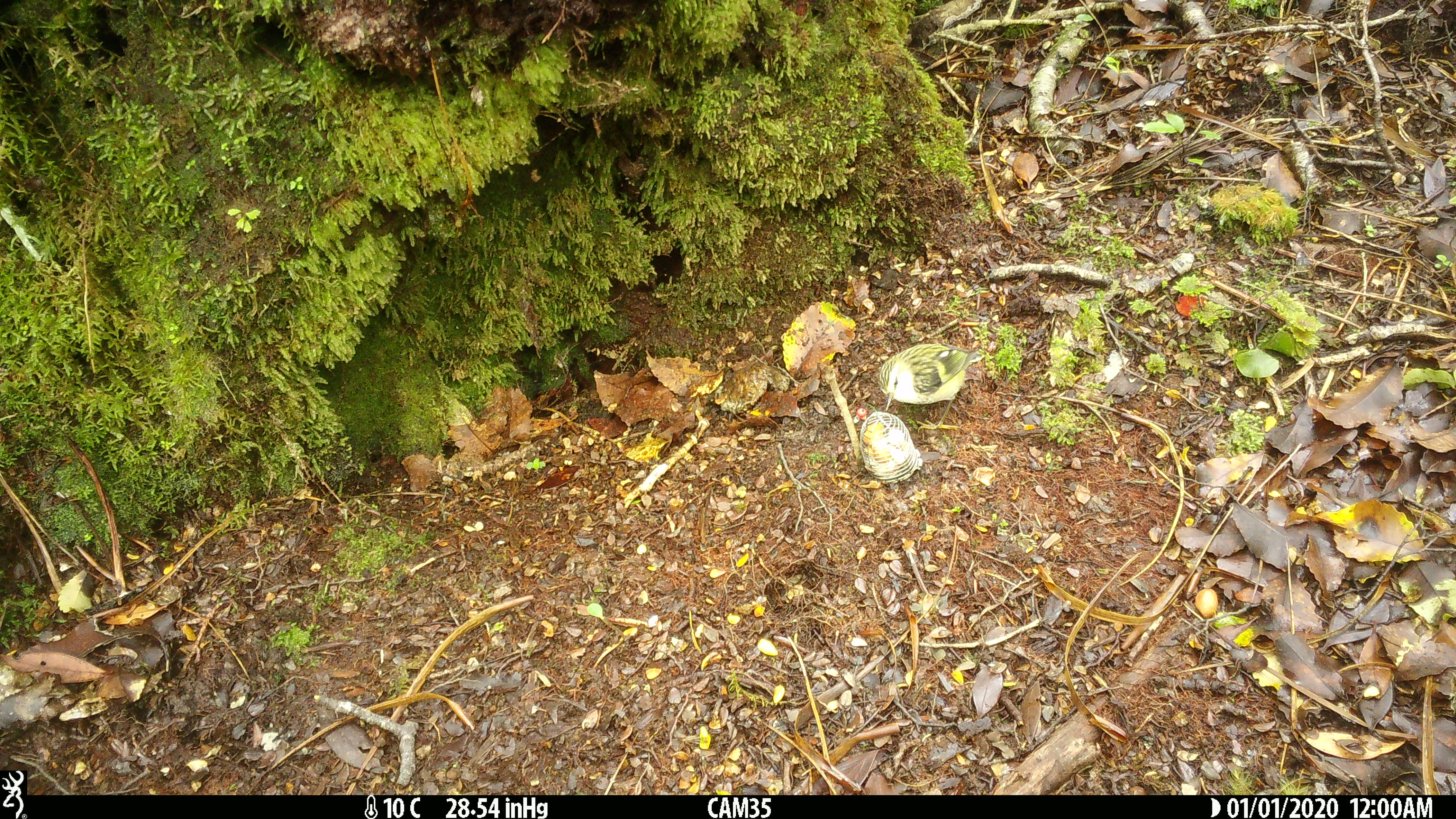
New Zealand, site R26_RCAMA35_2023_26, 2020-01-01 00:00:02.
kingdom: Animalia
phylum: Chordata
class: Aves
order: Passeriformes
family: Acanthisittidae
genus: Acanthisitta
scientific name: Acanthisitta chloris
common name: rifleman